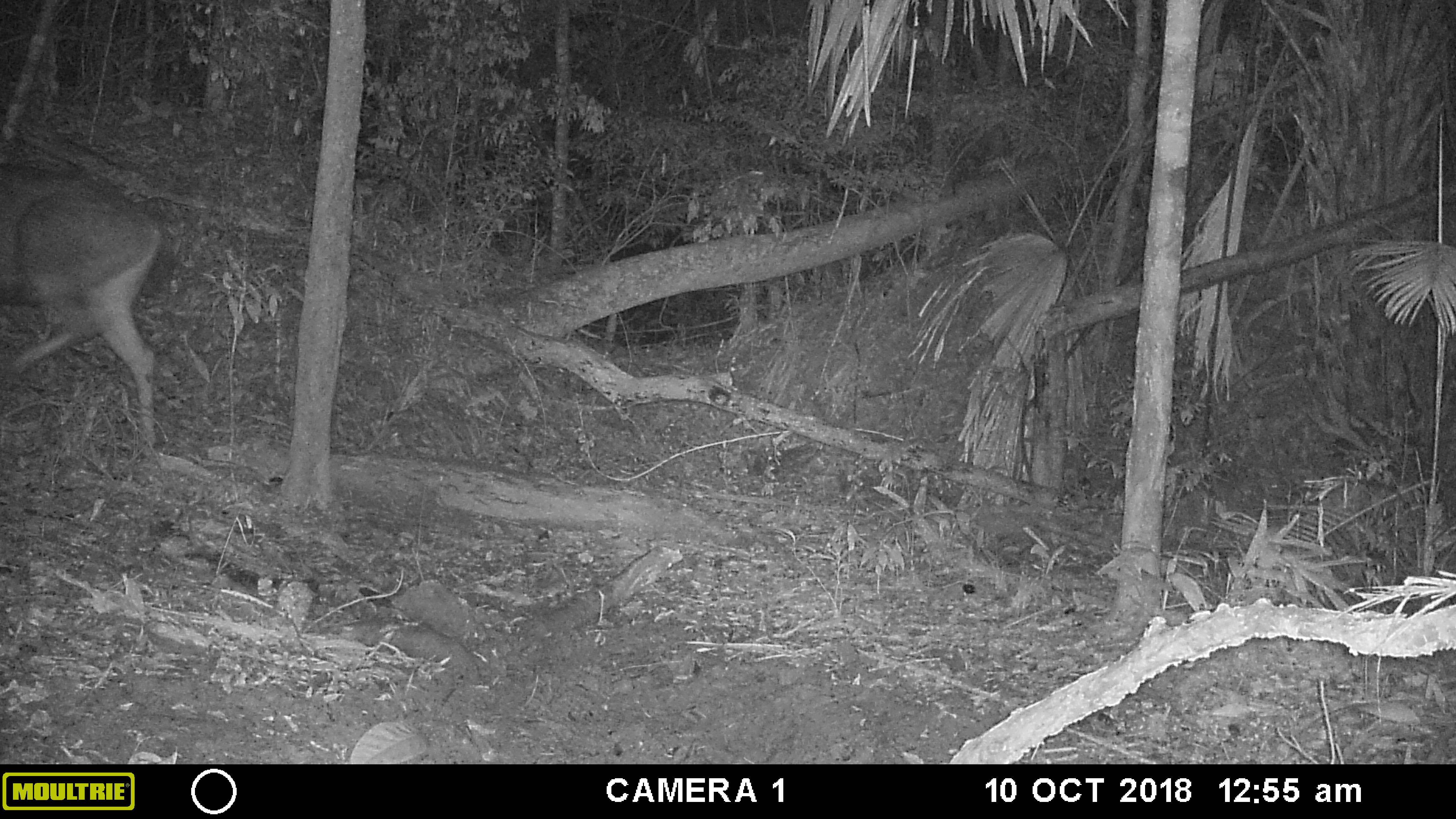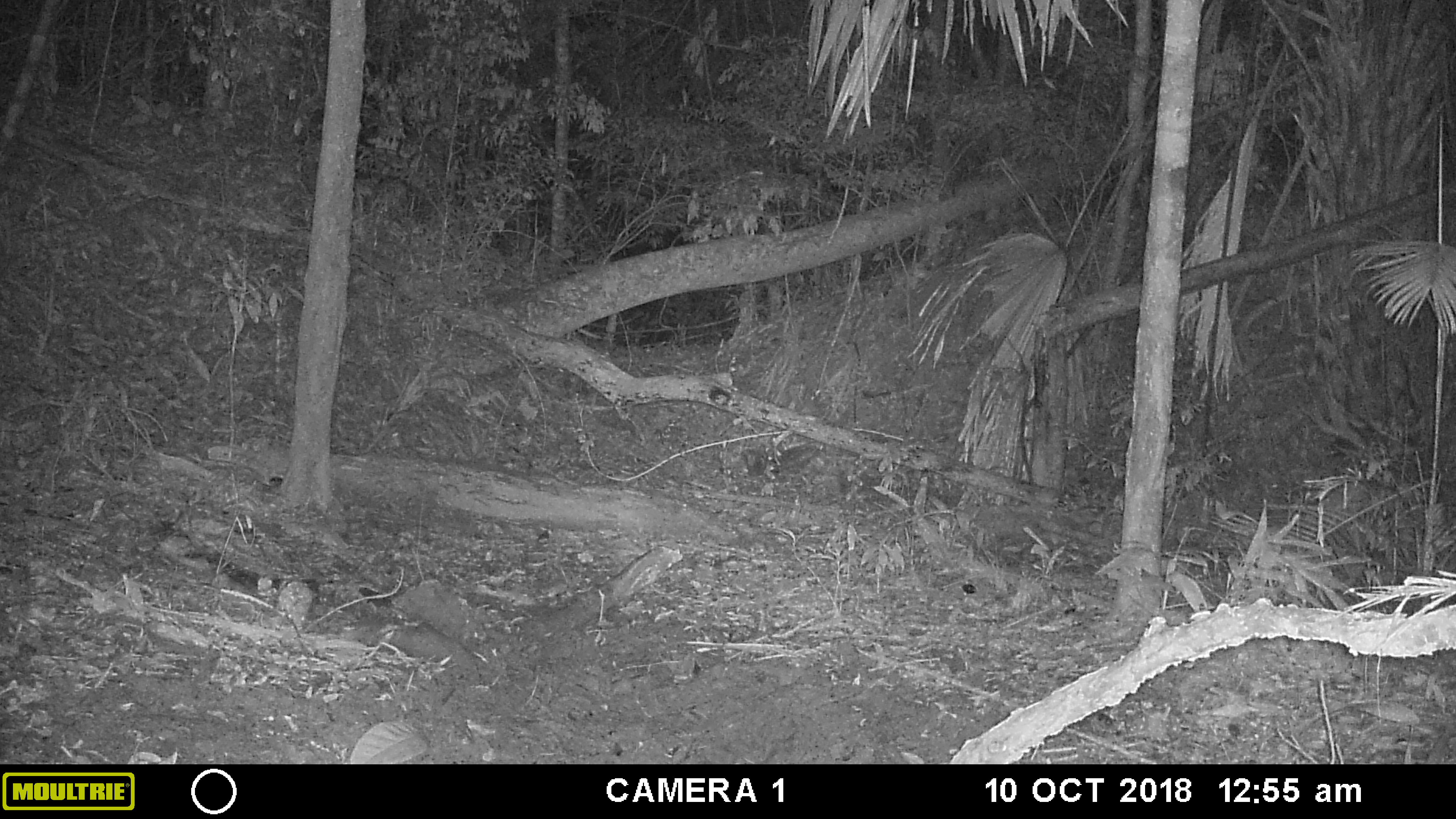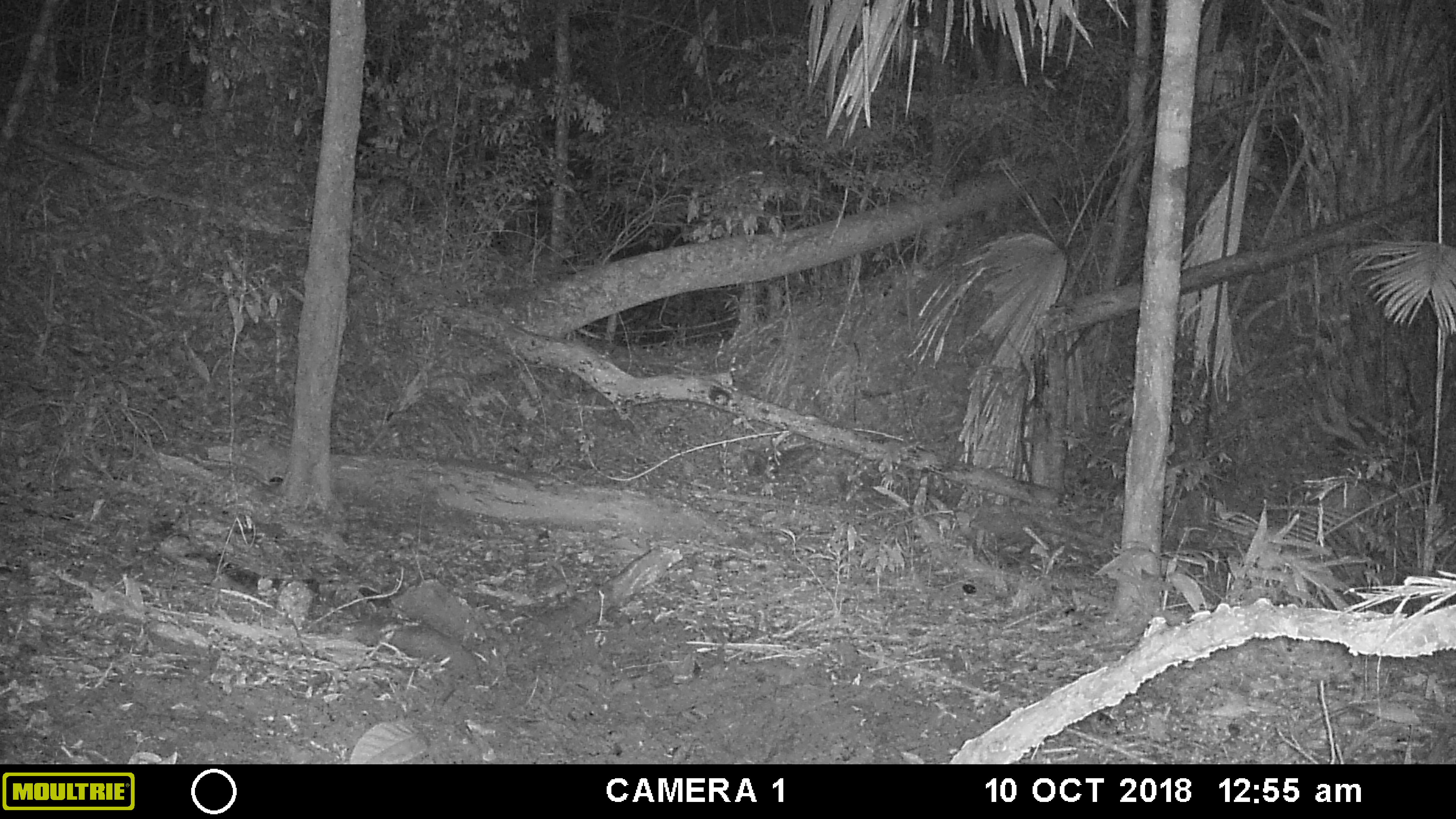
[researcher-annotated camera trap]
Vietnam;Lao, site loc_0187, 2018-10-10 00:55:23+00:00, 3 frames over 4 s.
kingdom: Animalia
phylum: Chordata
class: Mammalia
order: Artiodactyla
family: Cervidae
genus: Rusa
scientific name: Rusa unicolor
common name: sambar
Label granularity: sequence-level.